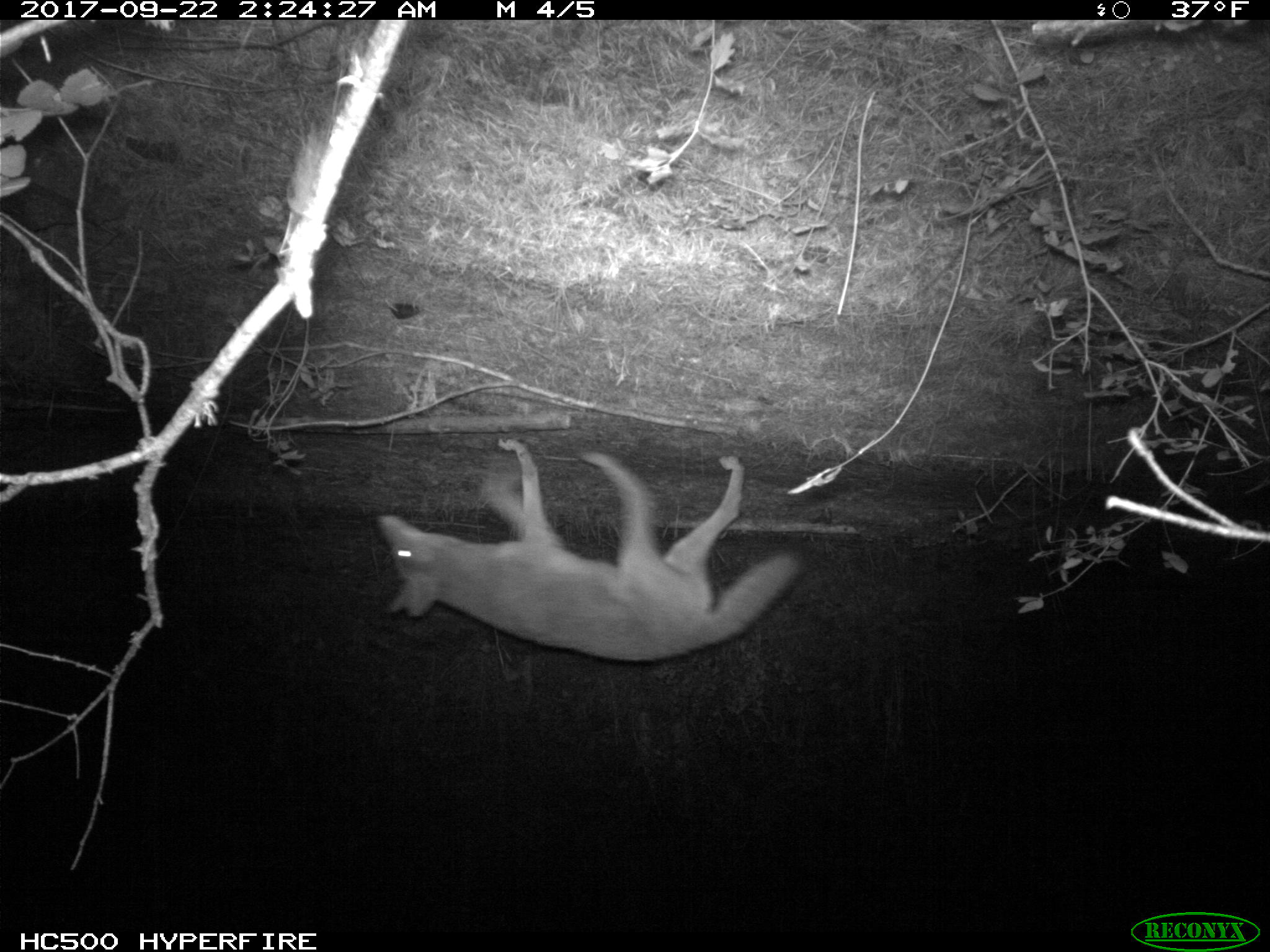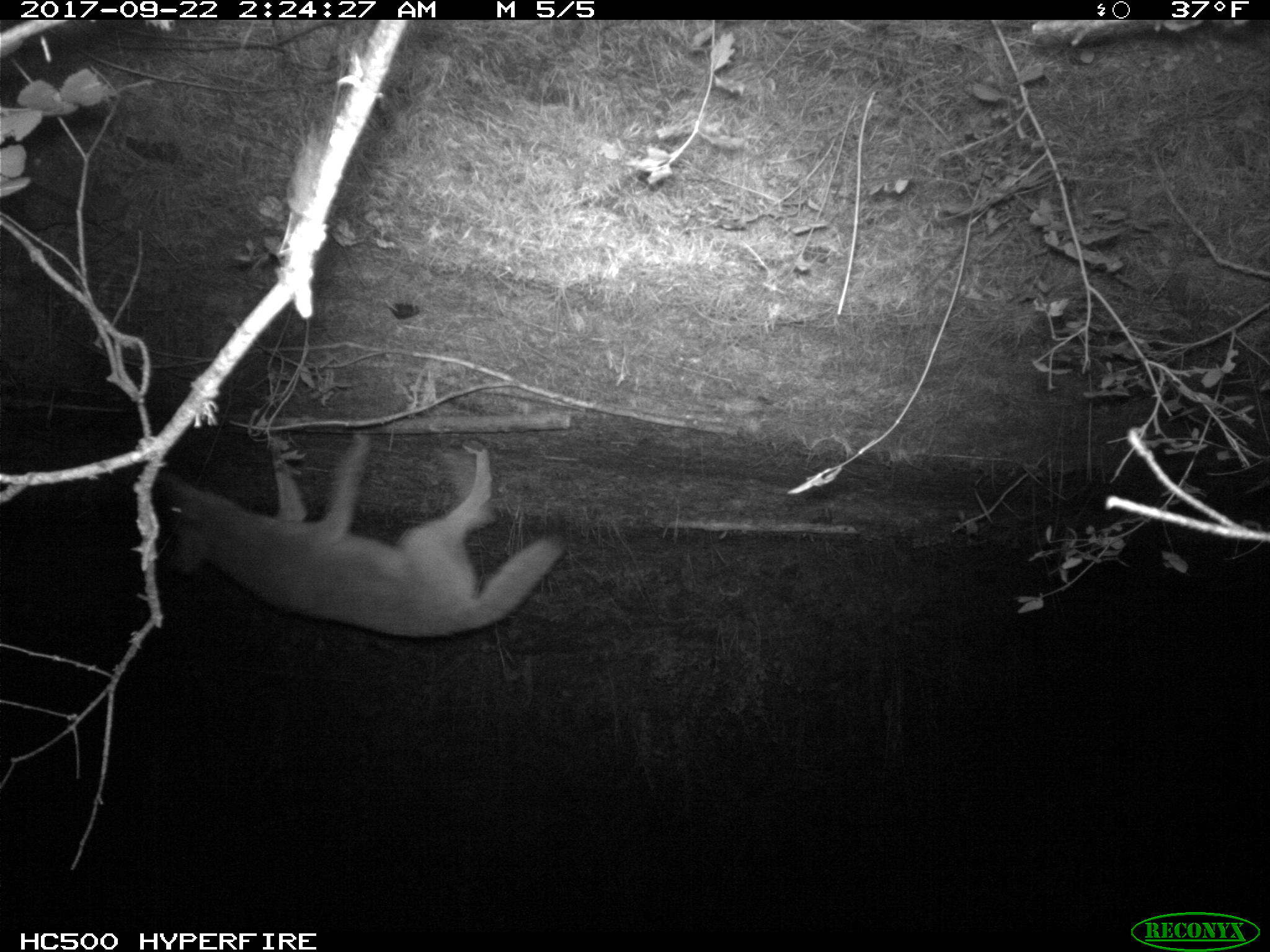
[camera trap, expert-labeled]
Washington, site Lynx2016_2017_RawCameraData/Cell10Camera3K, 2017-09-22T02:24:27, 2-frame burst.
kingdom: Animalia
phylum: Chordata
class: Mammalia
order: Carnivora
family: Canidae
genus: Canis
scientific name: Canis latrans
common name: coyote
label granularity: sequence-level